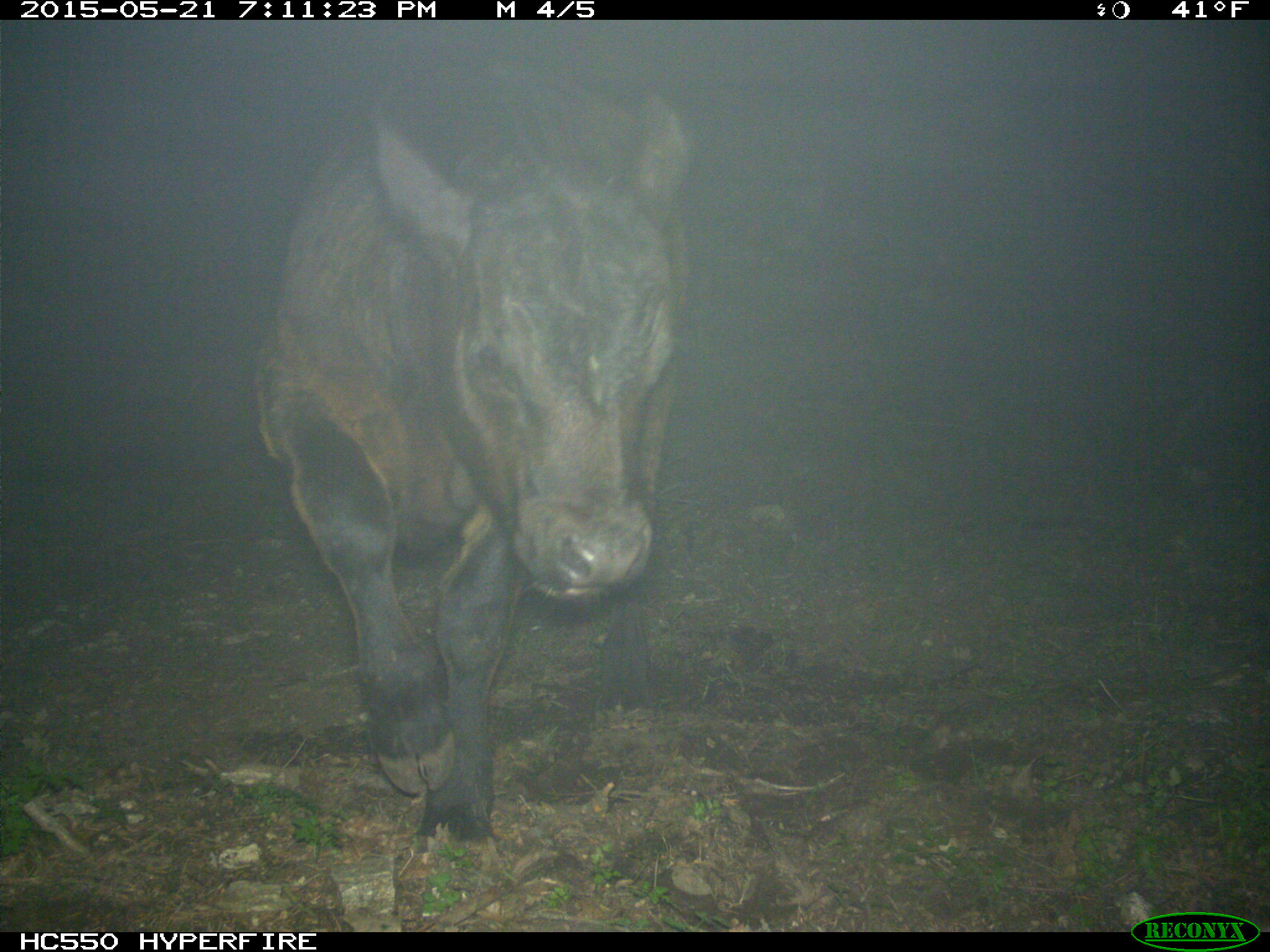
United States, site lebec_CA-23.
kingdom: Animalia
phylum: Chordata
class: Mammalia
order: Artiodactyla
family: Bovidae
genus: Bos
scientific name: Bos taurus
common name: domestic cow